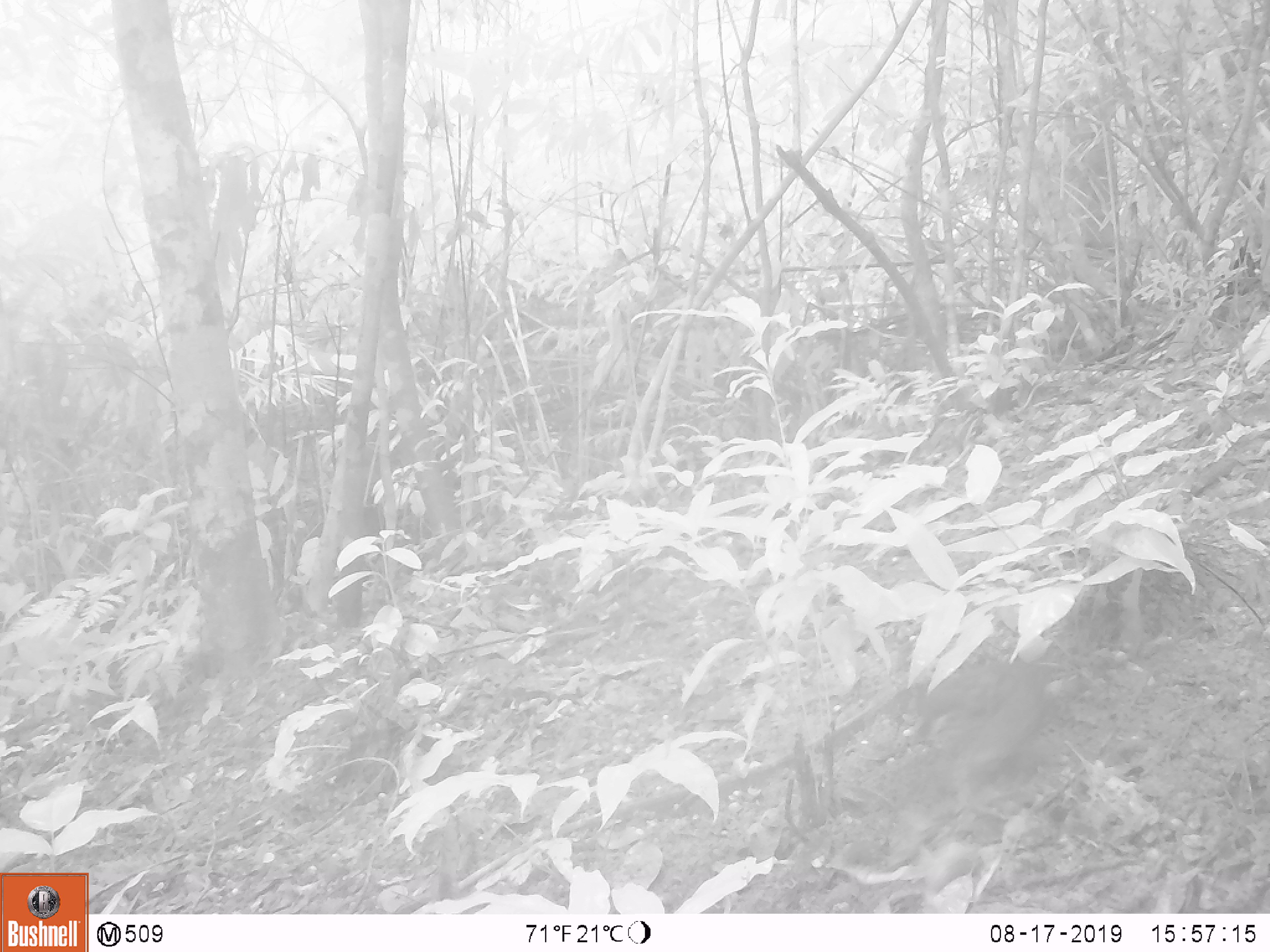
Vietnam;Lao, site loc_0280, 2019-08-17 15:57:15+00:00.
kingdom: Animalia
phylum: Chordata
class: Aves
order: Galliformes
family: Phasianidae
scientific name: Phasianidae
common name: partridge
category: unidentified partridge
Unidentified partridge (partridge) (Phasianidae). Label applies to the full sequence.